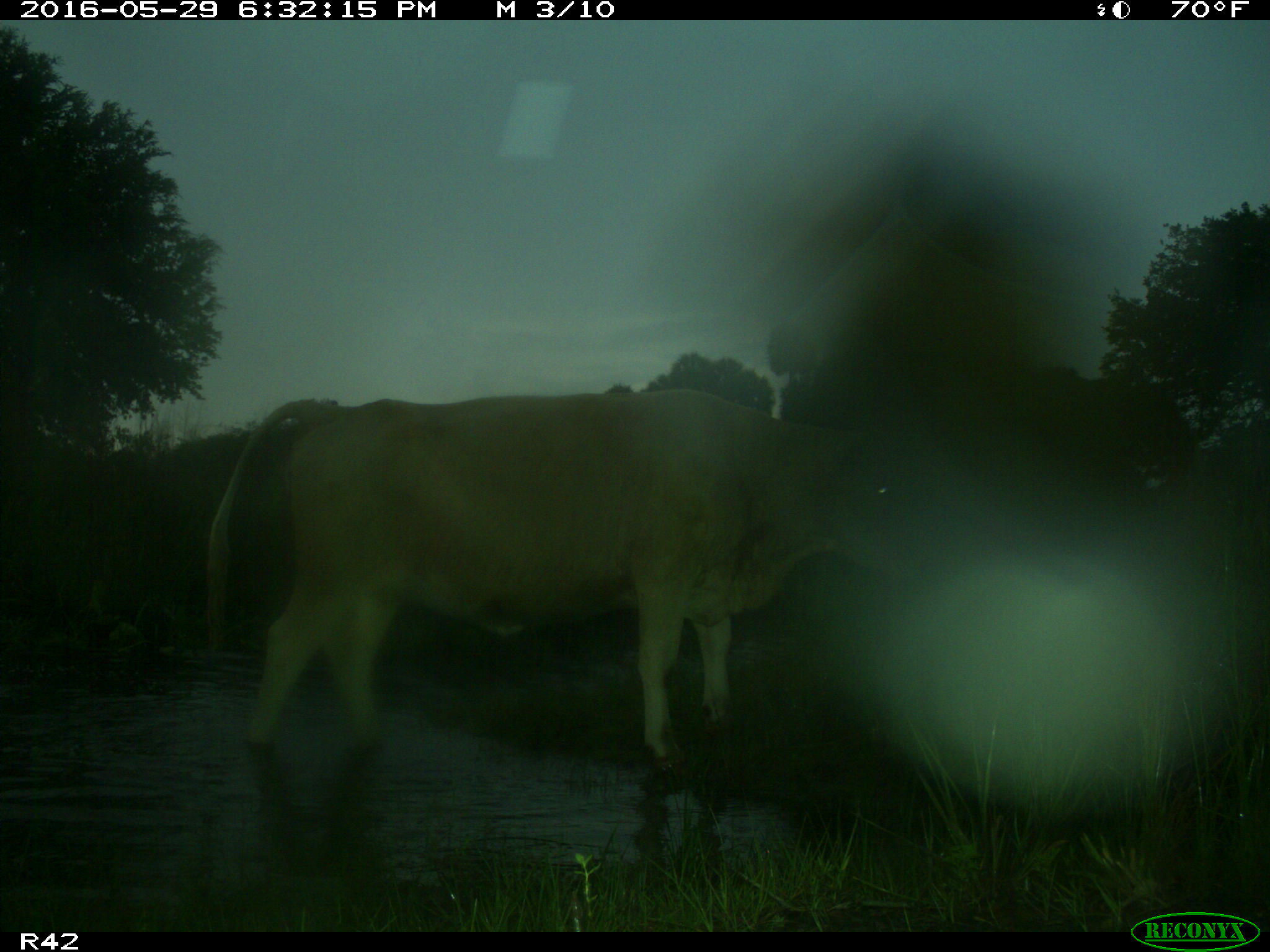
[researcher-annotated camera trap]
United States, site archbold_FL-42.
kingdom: Animalia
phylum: Chordata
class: Mammalia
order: Artiodactyla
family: Bovidae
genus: Bos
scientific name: Bos taurus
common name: domestic cow